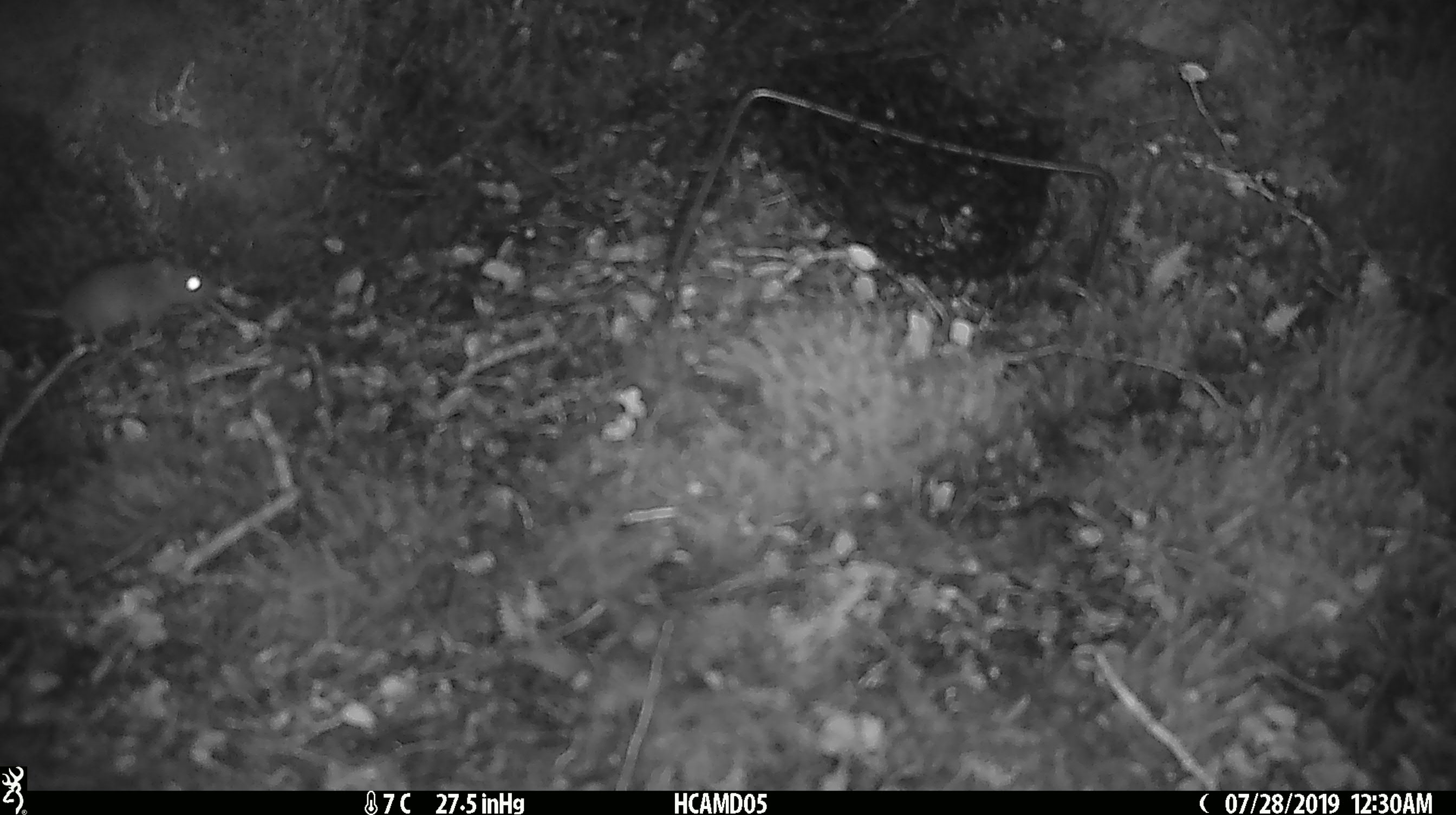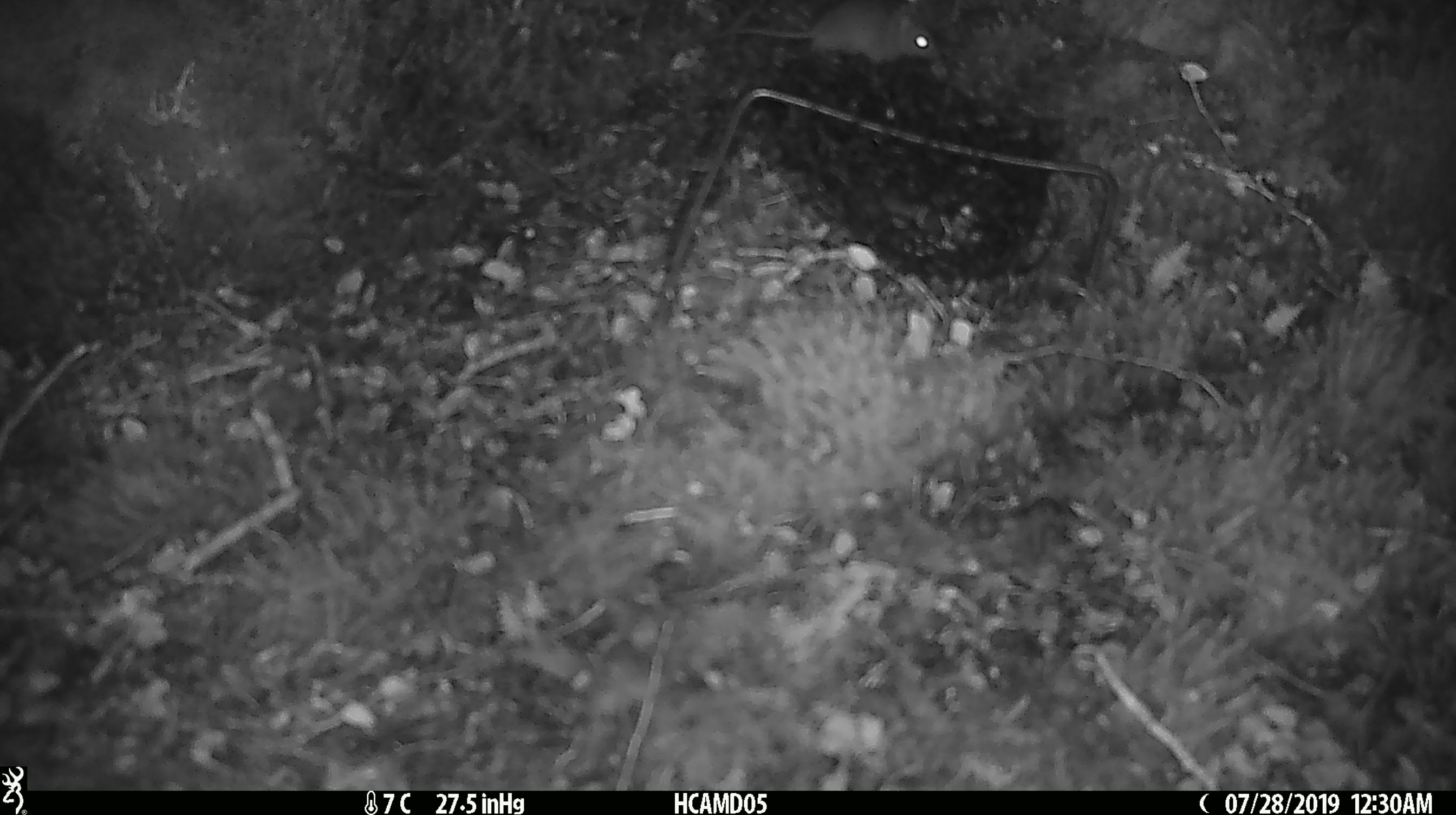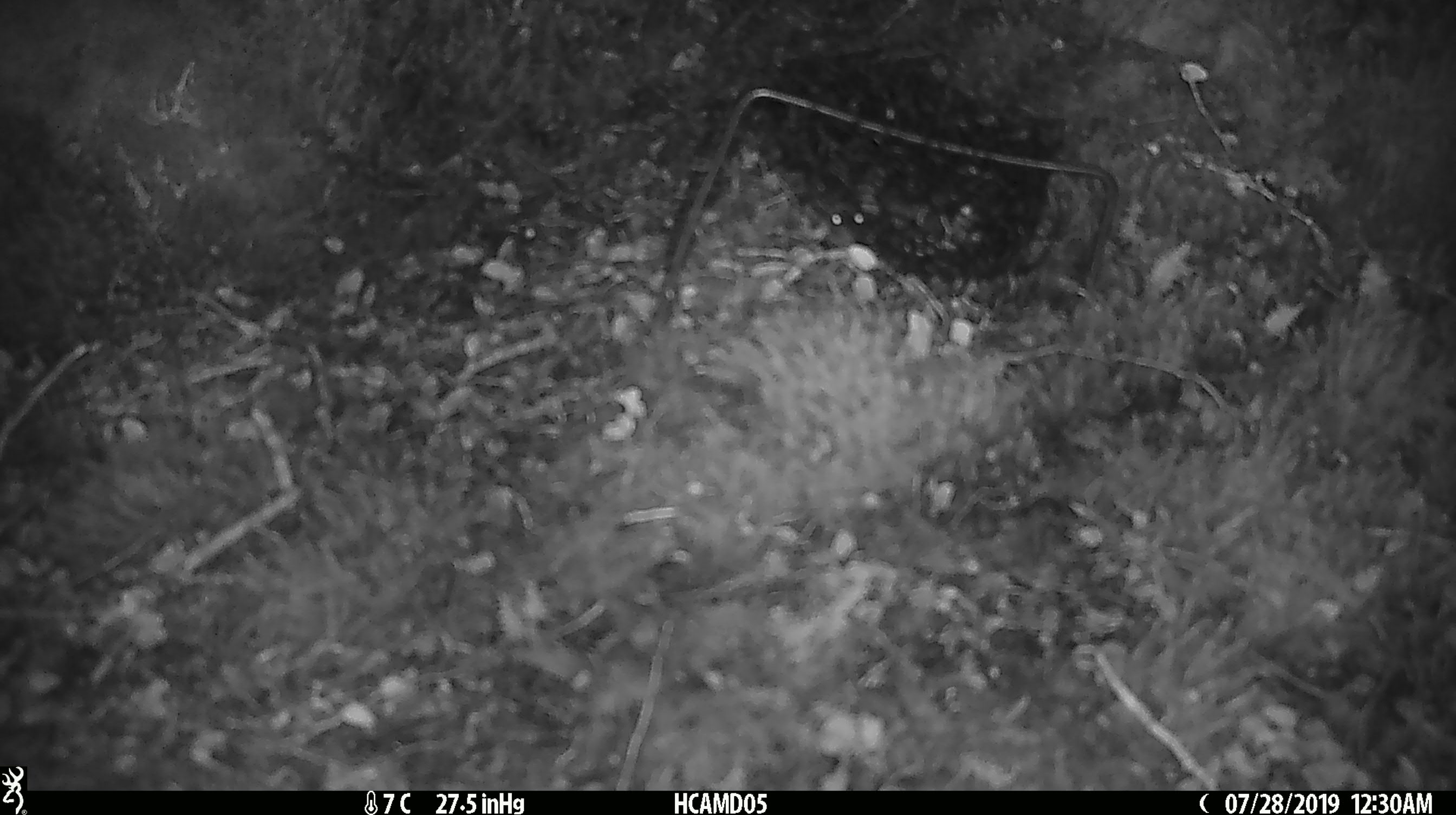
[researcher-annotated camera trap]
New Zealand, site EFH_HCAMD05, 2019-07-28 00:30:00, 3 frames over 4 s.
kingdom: Animalia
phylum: Chordata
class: Mammalia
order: Rodentia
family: Muridae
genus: Mus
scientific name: Mus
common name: mouse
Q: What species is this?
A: Mouse (Mus).